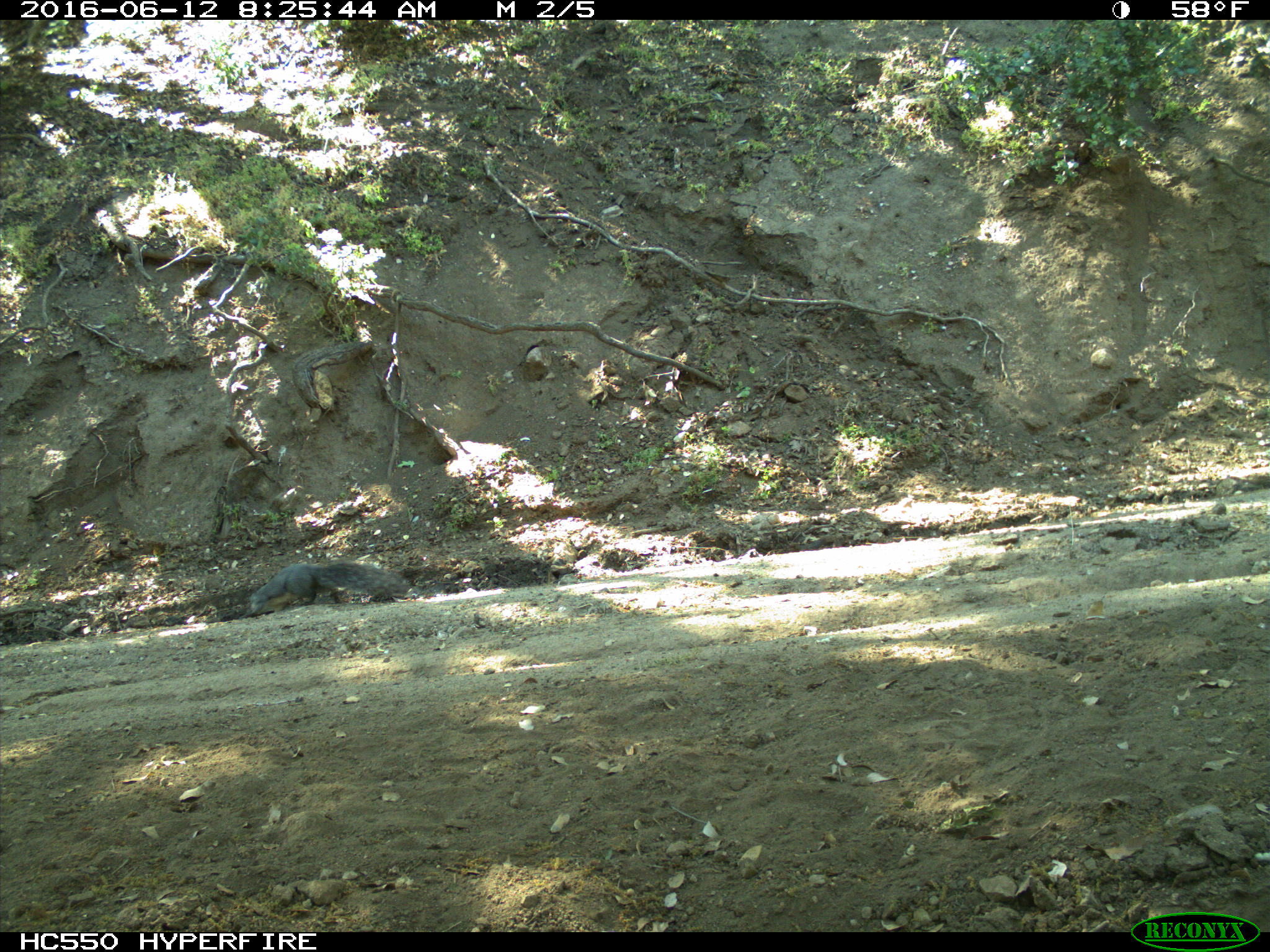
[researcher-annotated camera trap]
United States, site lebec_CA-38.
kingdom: Animalia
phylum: Chordata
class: Mammalia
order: Rodentia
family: Sciuridae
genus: Sciurus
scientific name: Sciurus carolinensis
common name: eastern gray squirrel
Sciurus carolinensis (eastern gray squirrel).